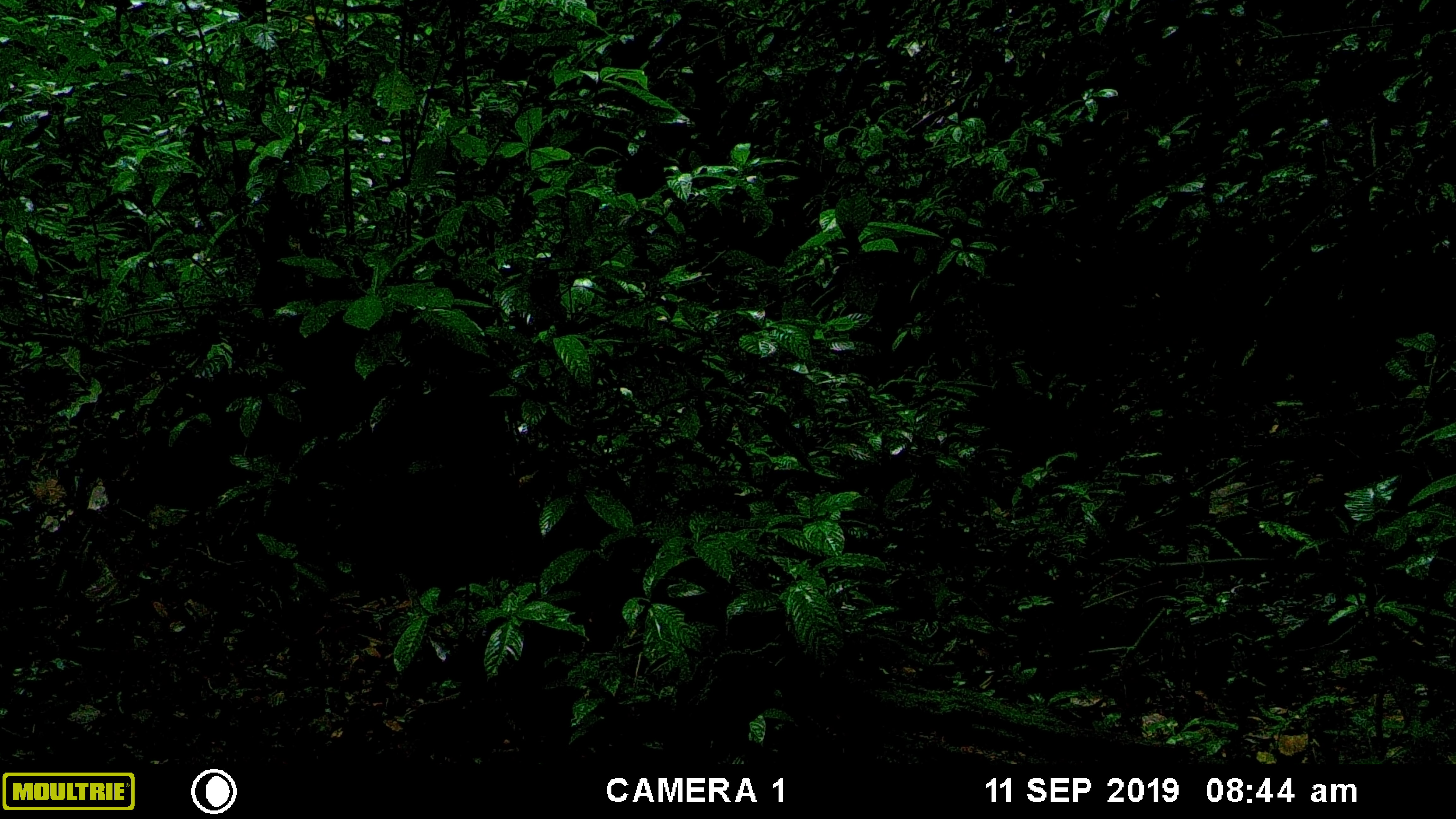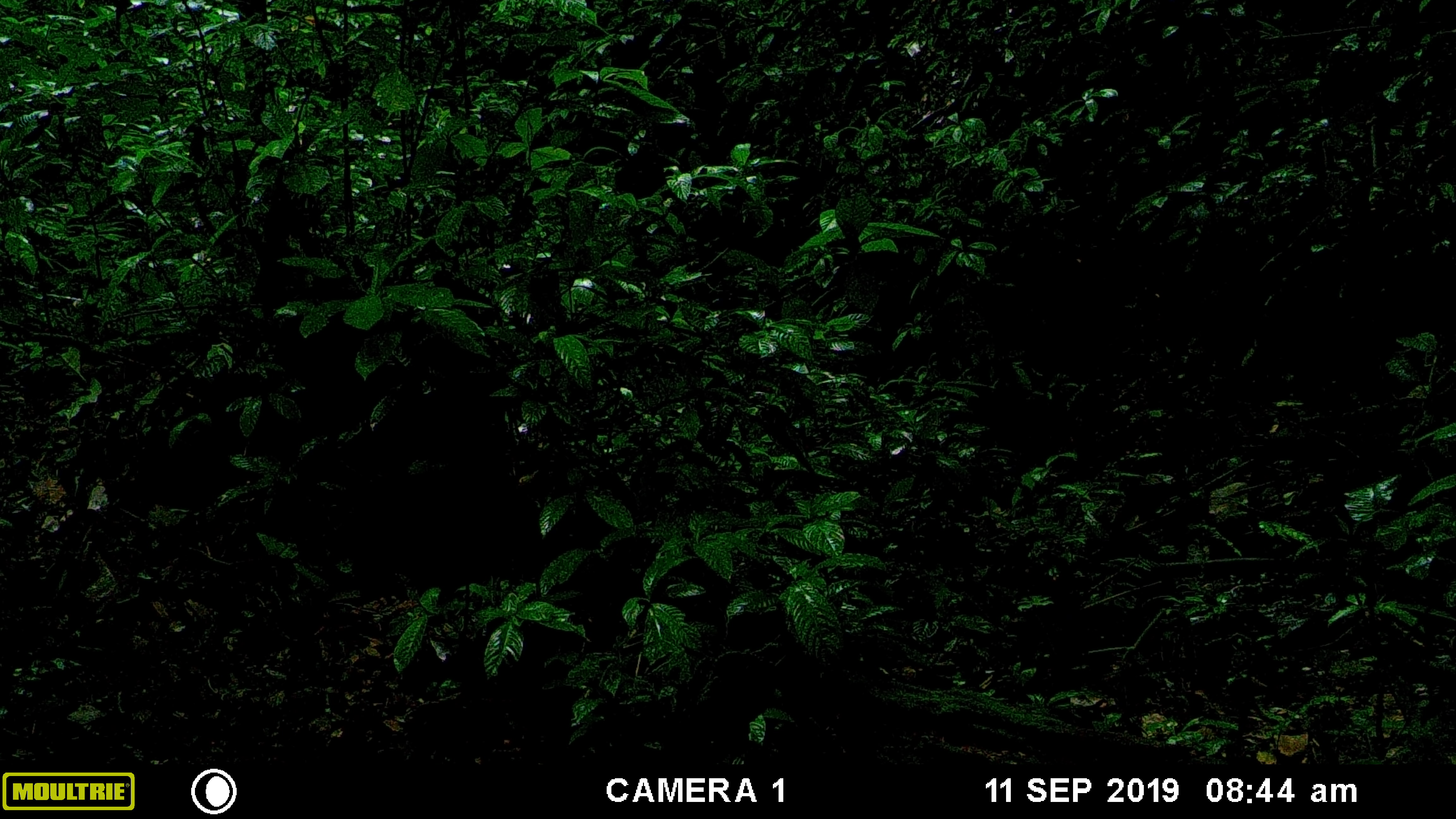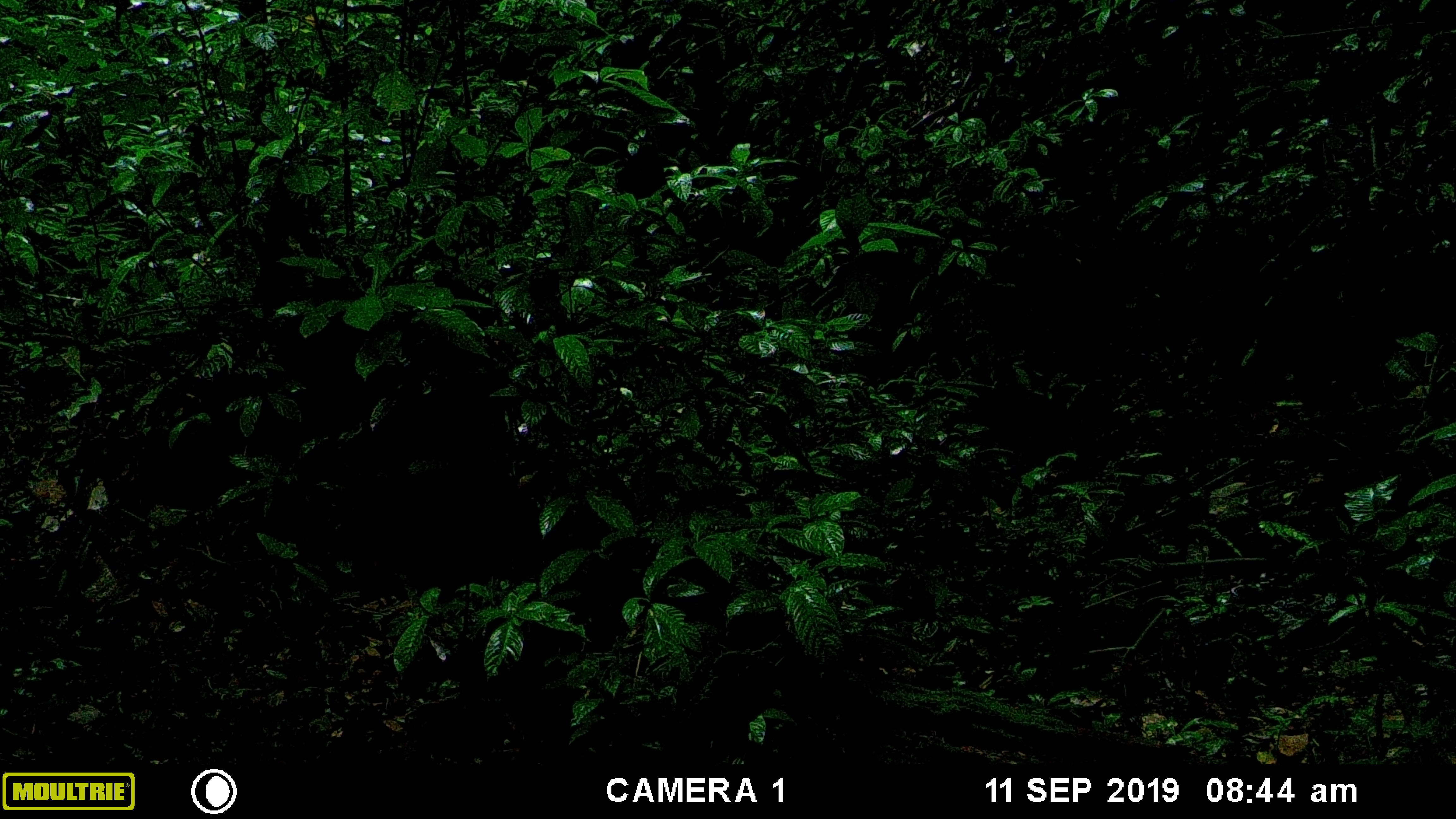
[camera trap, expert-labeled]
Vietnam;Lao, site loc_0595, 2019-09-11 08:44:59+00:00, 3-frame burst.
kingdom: Animalia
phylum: Chordata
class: Mammalia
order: Artiodactyla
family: Suidae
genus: Sus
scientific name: Sus scrofa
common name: eurasian wild pig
Eurasian wild pig (Sus scrofa). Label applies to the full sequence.